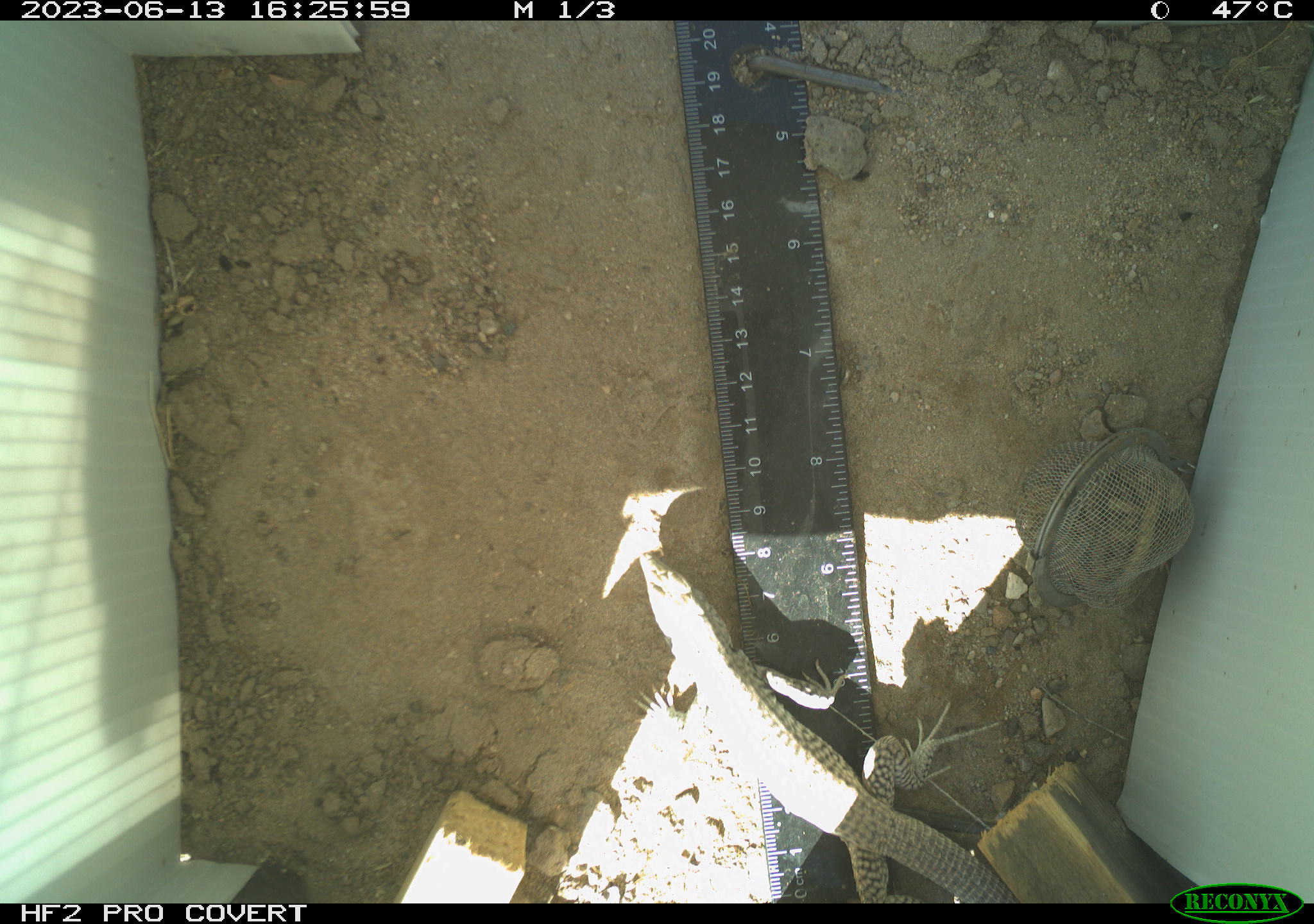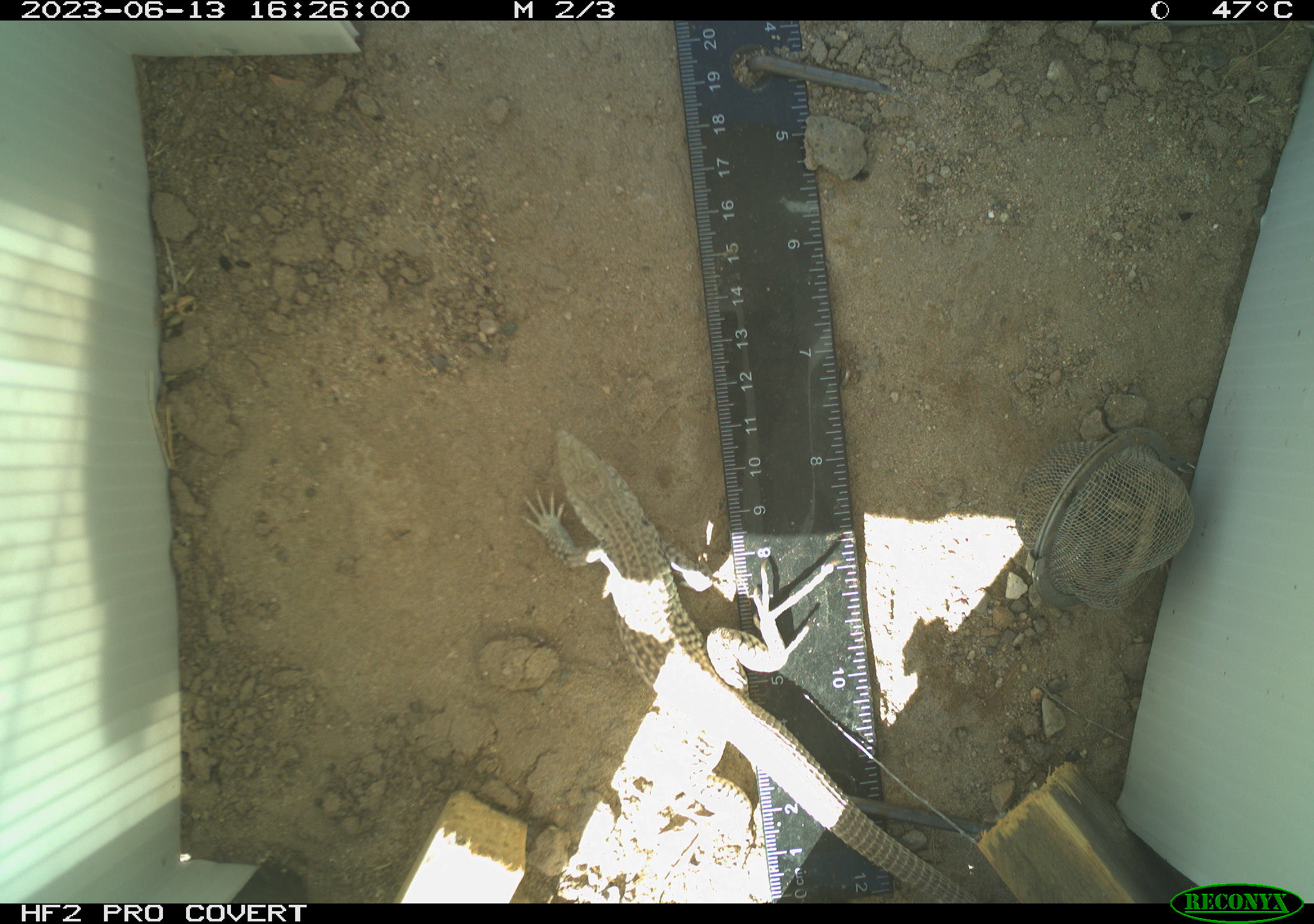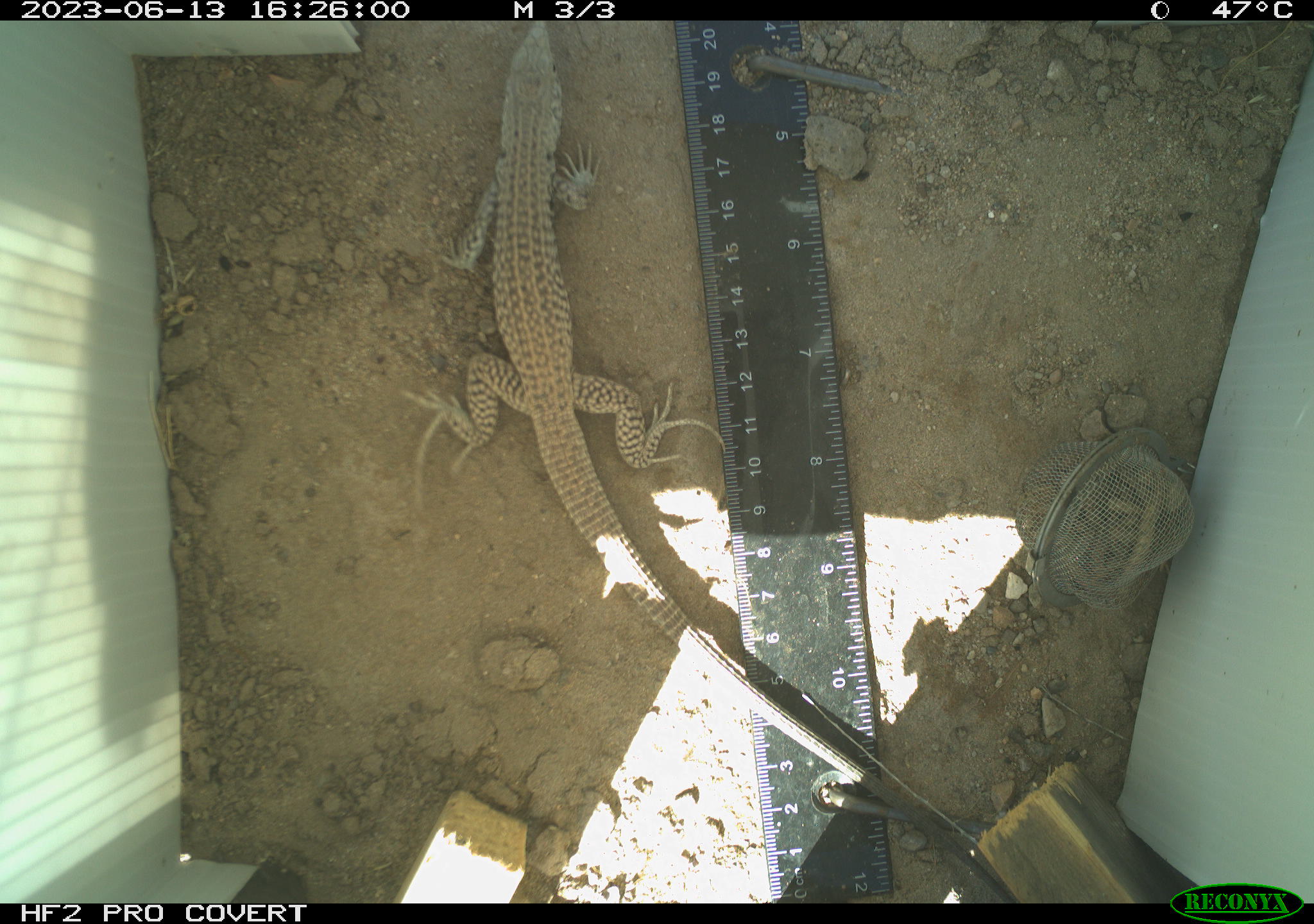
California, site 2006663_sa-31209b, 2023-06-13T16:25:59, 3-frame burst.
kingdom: Animalia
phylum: Chordata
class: Reptilia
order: Squamata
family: Teiidae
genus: Aspidoscelis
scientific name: Aspidoscelis tigris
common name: western whiptail